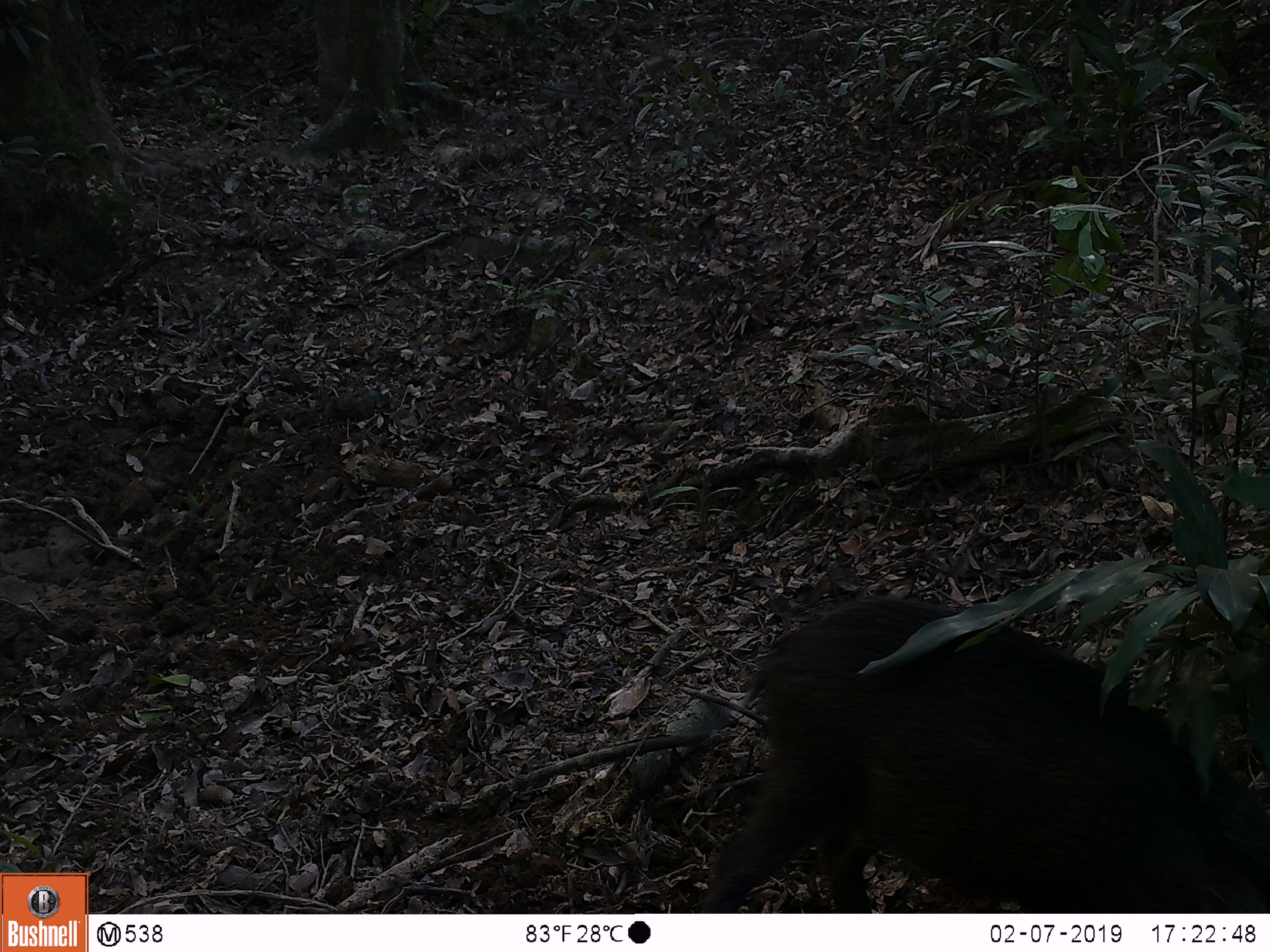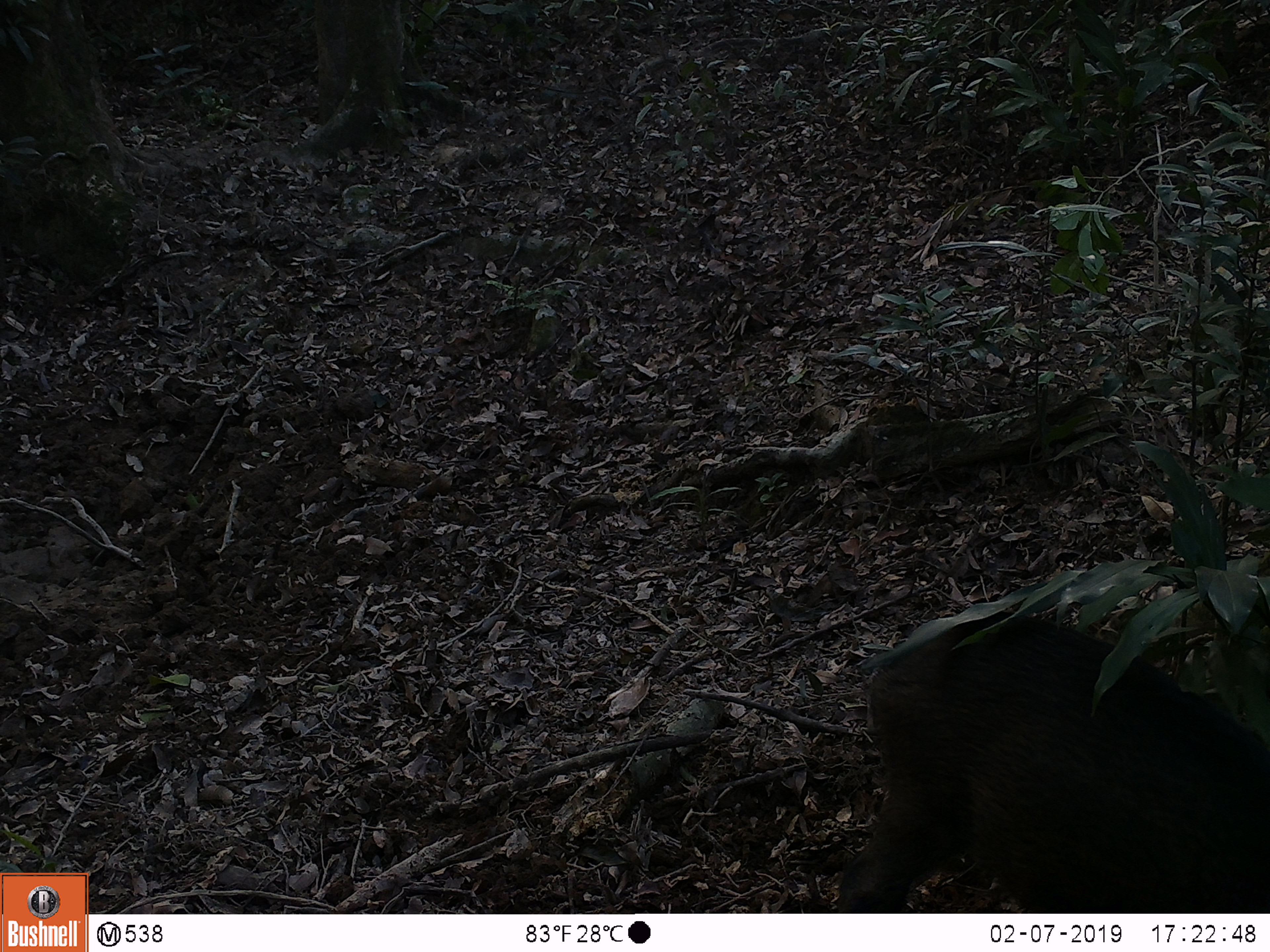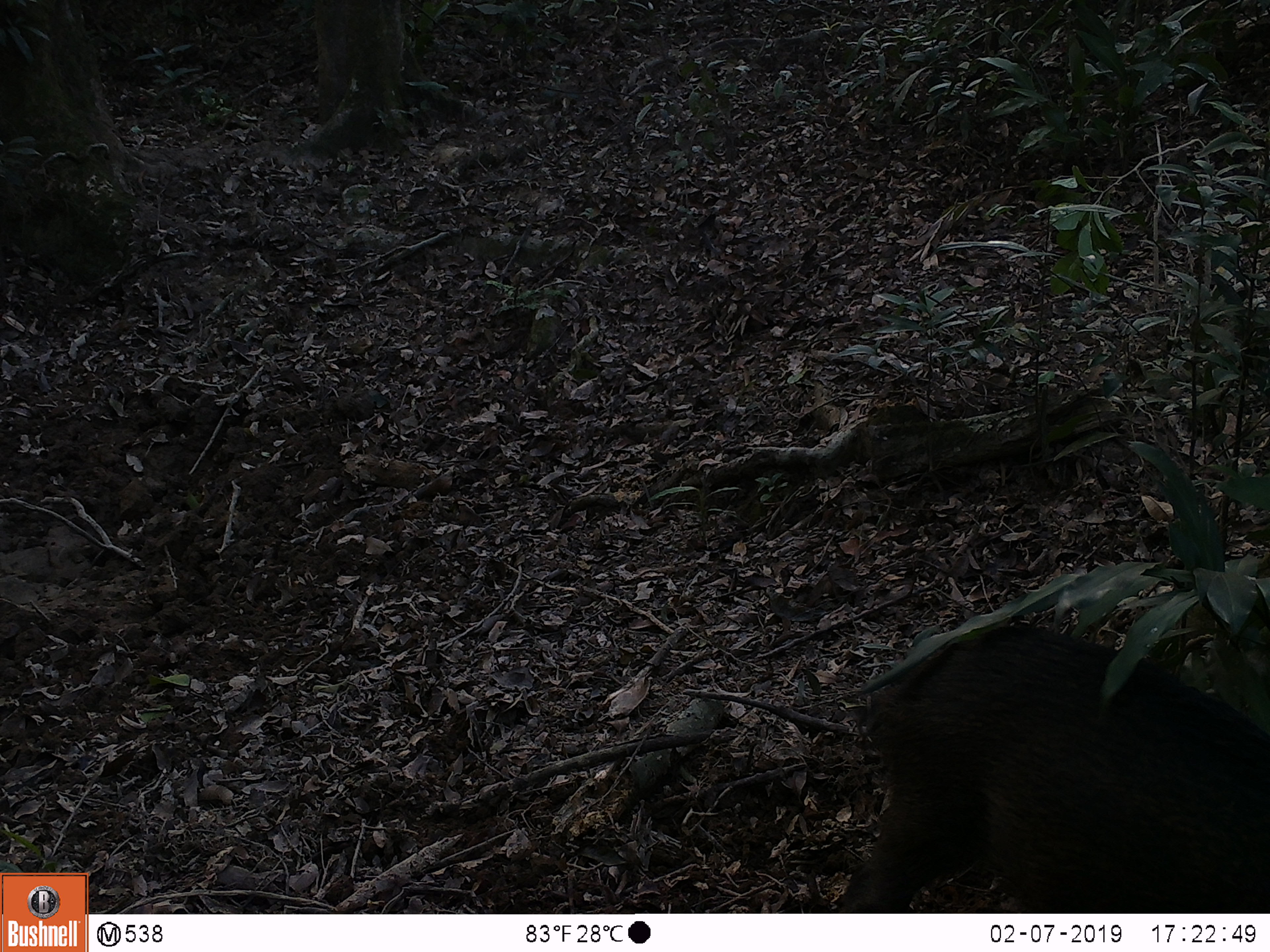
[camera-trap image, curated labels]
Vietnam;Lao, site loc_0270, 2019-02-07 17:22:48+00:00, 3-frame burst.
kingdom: Animalia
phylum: Chordata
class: Mammalia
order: Artiodactyla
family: Suidae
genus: Sus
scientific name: Sus scrofa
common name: eurasian wild pig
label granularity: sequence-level